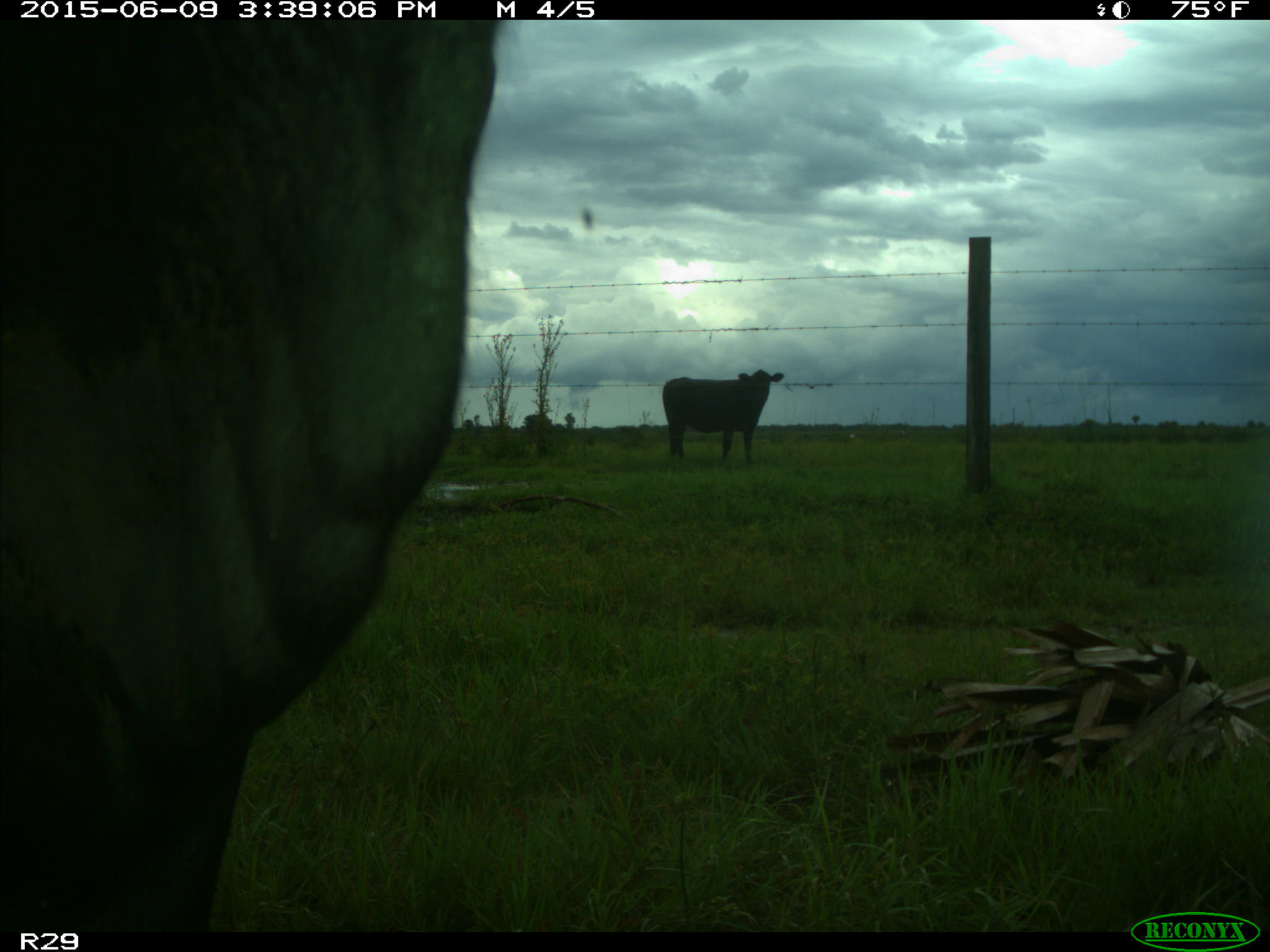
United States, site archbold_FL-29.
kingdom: Animalia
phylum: Chordata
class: Mammalia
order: Artiodactyla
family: Bovidae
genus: Bos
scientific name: Bos taurus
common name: domestic cow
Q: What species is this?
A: Bos taurus (domestic cow).